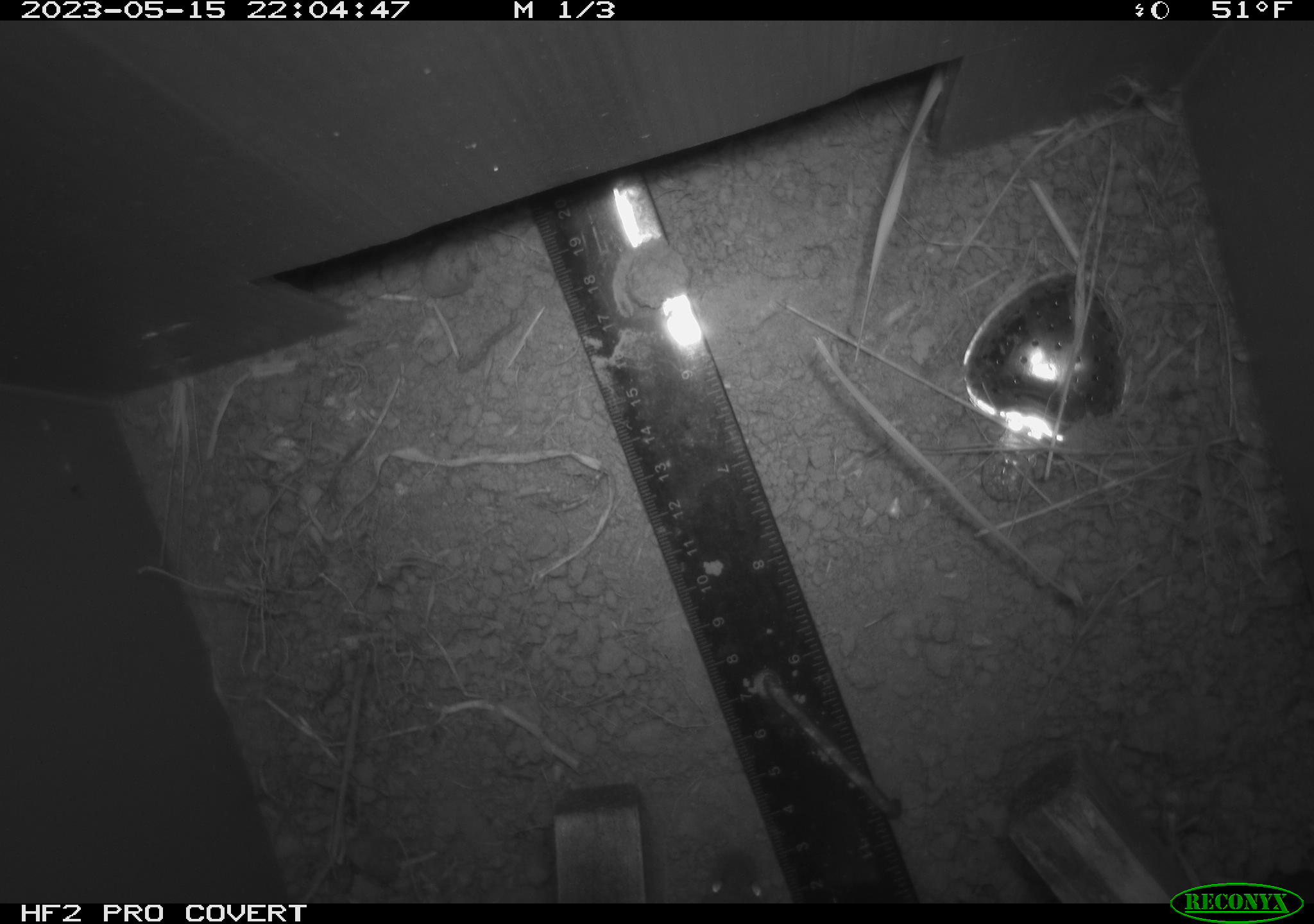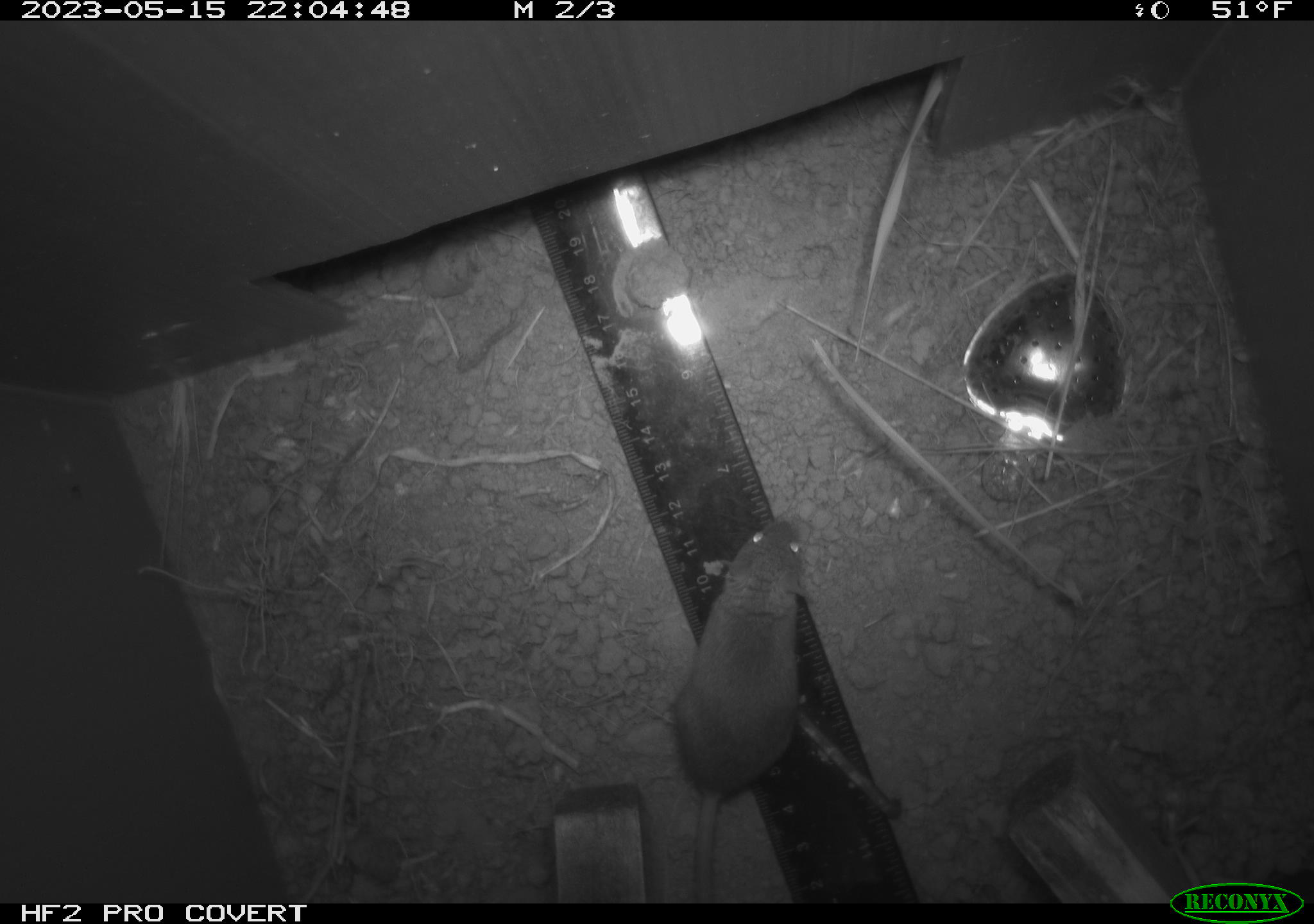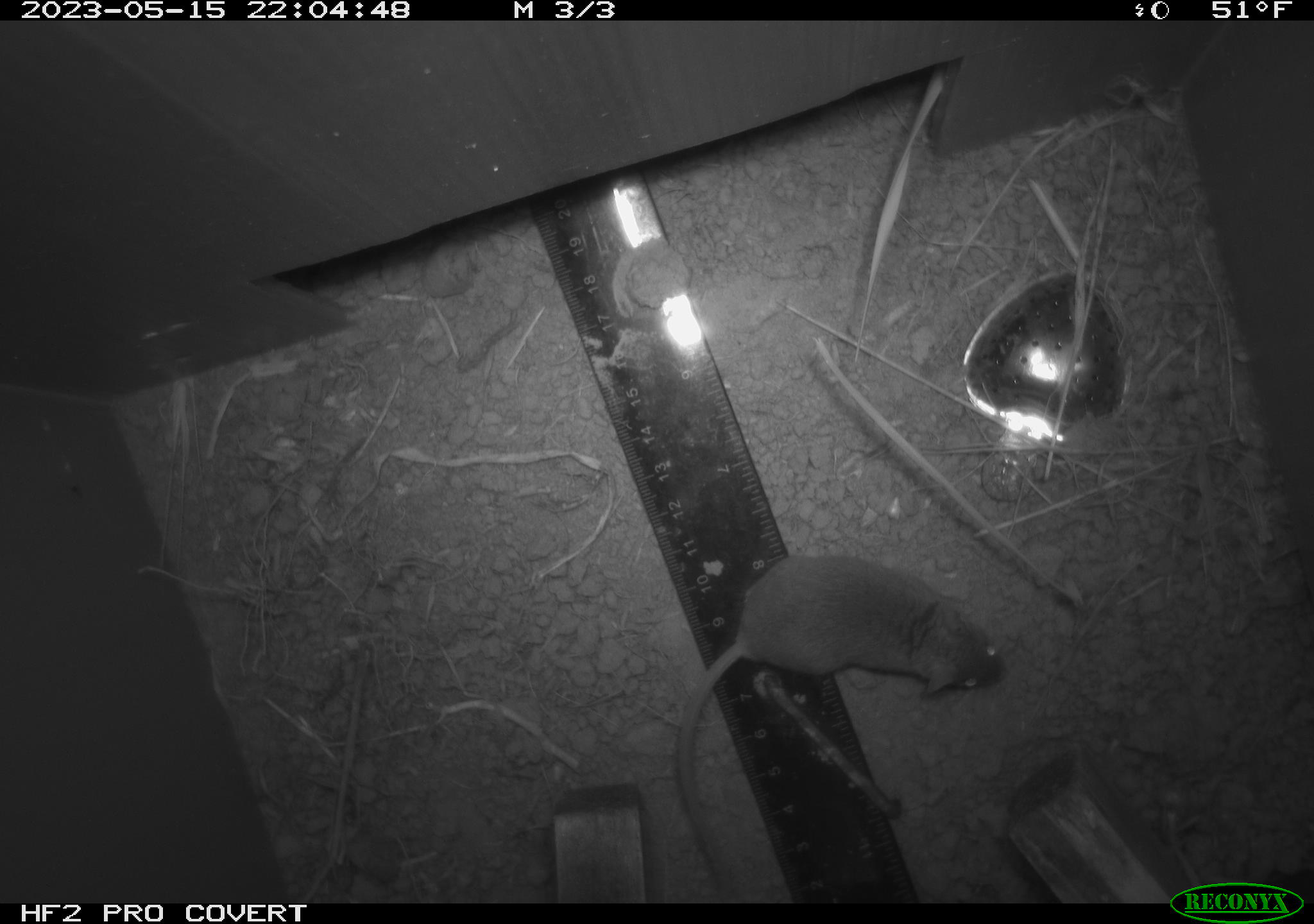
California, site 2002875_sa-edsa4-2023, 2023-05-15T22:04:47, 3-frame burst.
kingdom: Animalia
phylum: Chordata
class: Mammalia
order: Rodentia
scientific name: Rodentia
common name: mouse species